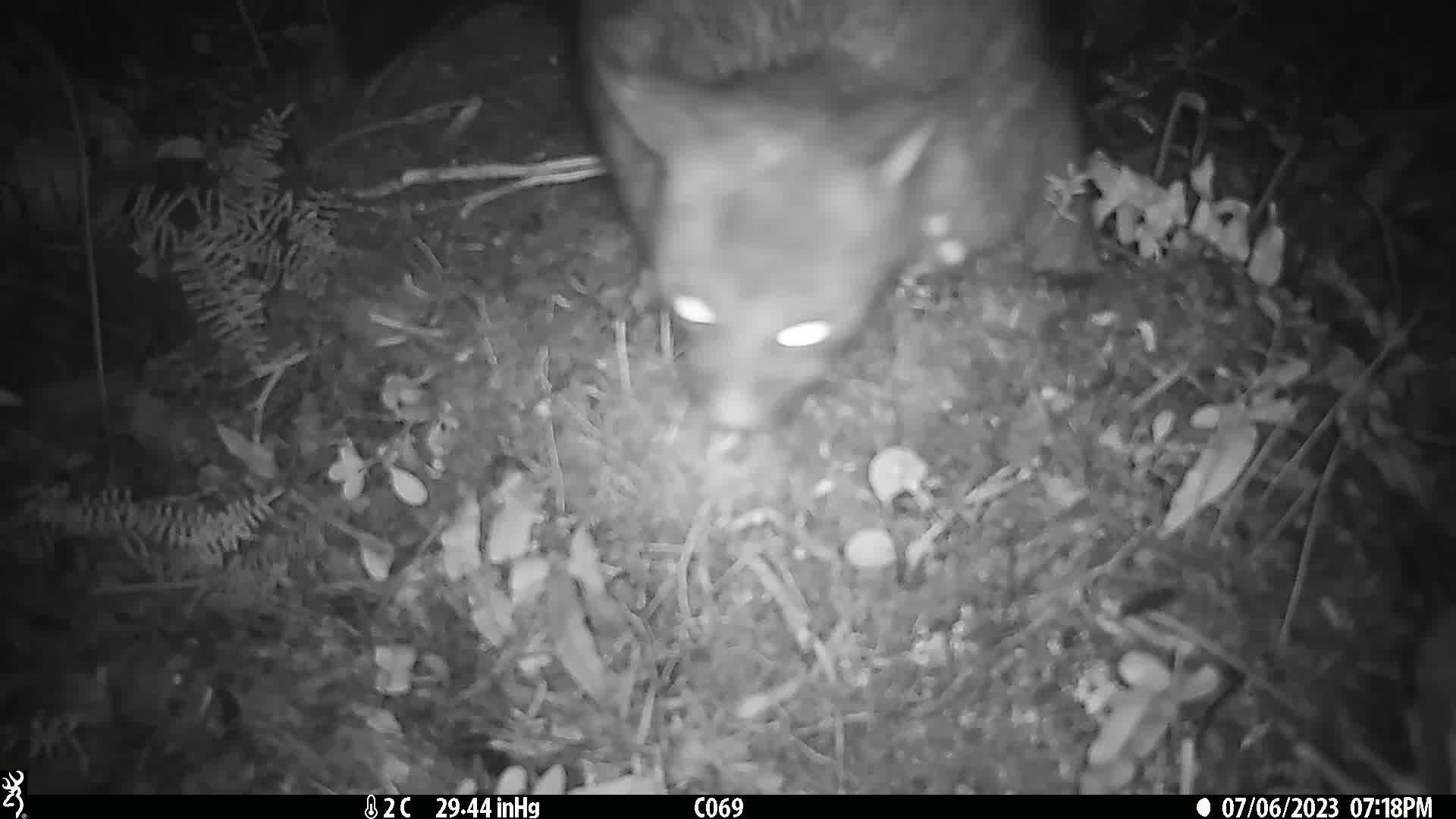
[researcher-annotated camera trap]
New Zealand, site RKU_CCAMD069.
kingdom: Animalia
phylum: Chordata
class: Mammalia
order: Diprotodontia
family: Phalangeridae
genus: Trichosurus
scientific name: Trichosurus vulpecula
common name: common brushtail possum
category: possum